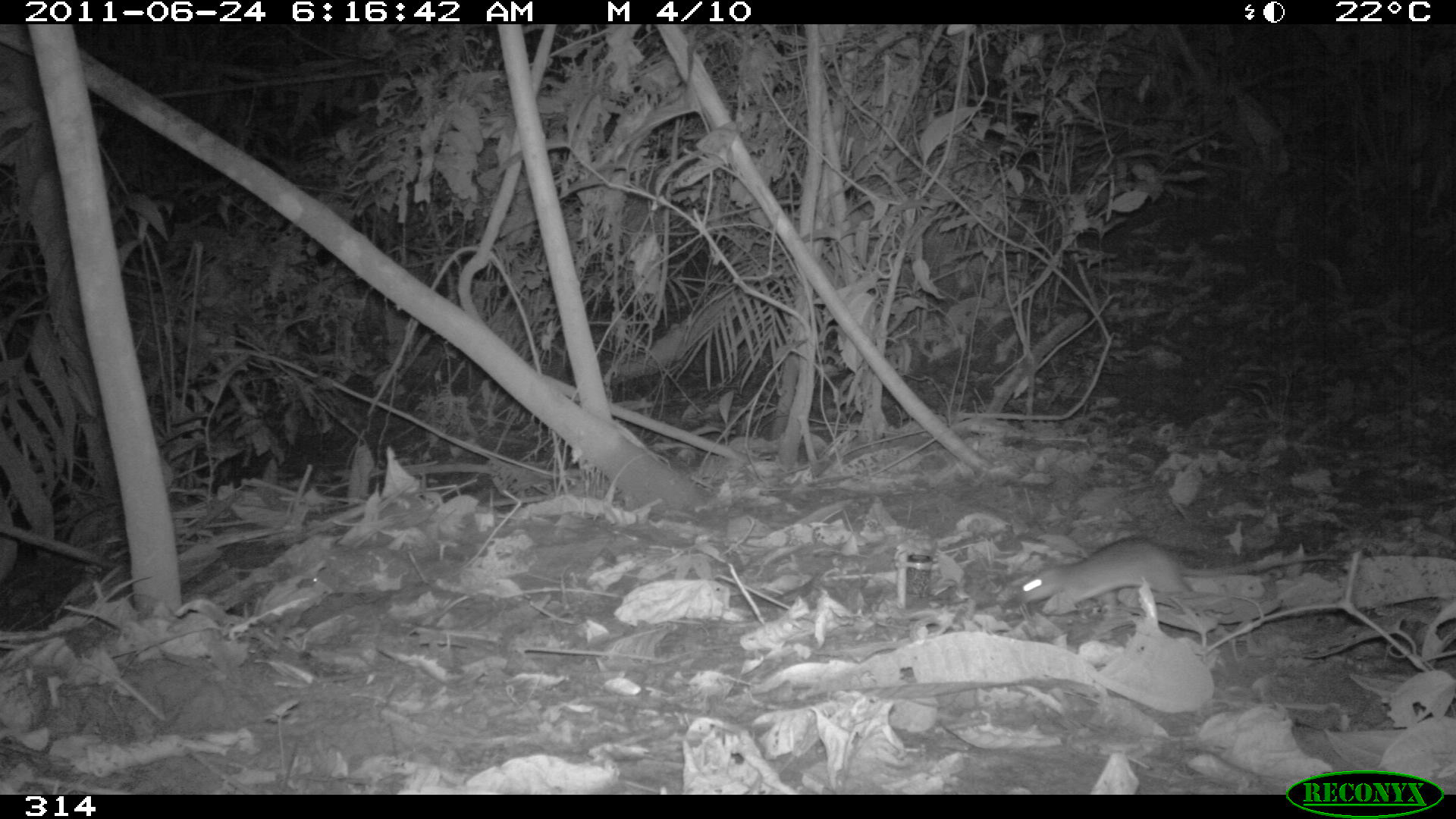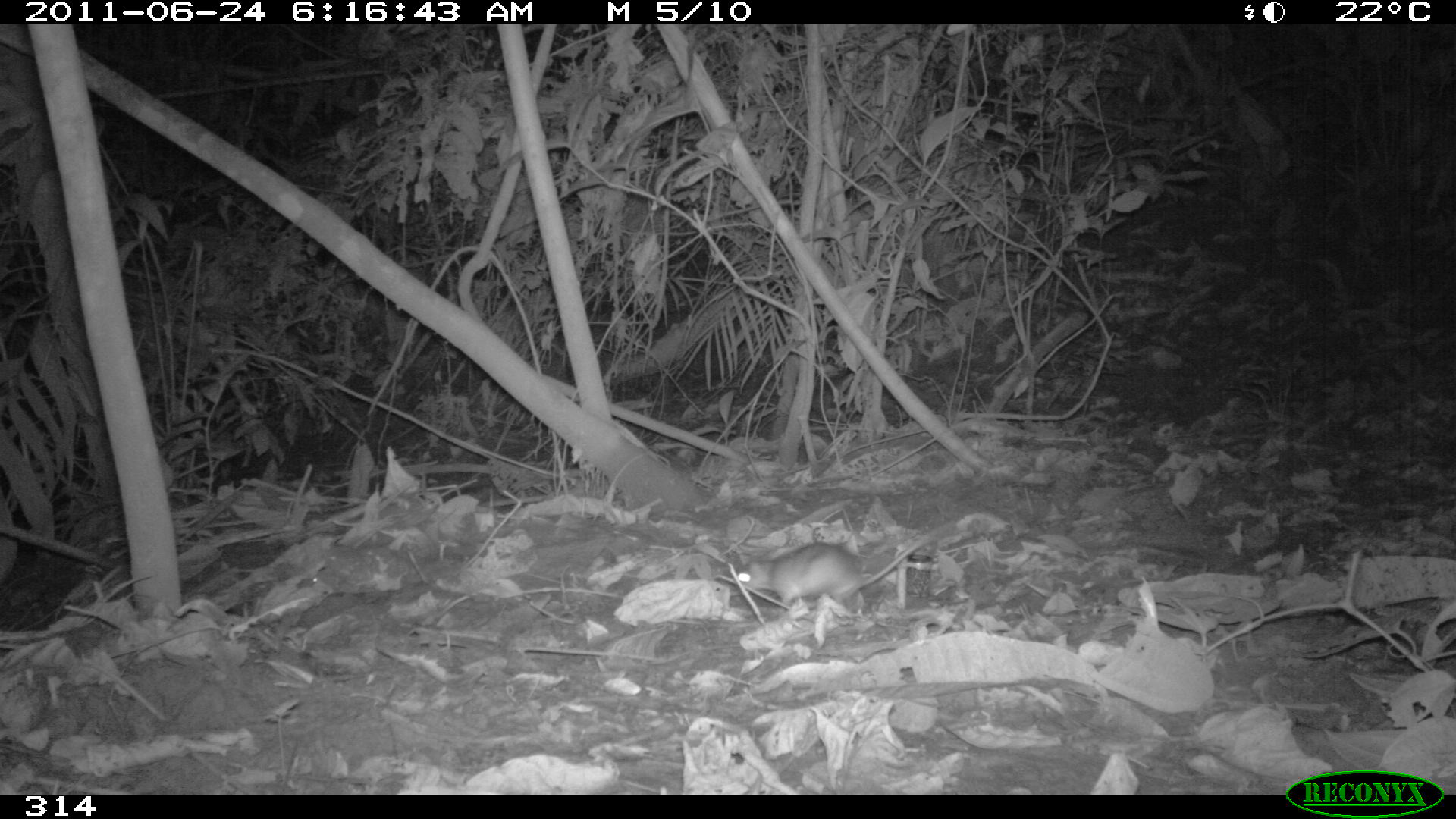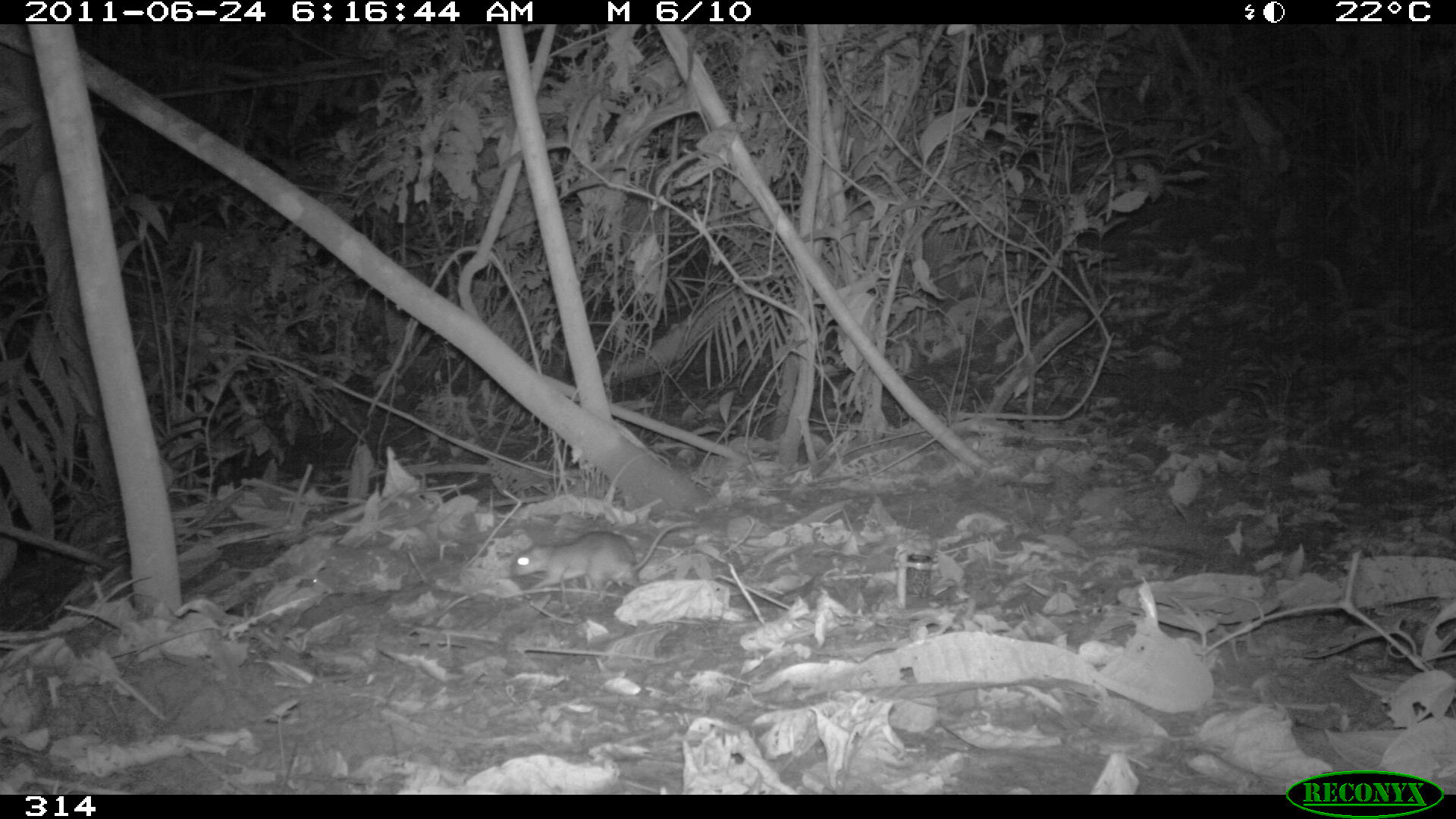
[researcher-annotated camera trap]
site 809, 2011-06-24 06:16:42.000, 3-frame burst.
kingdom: Animalia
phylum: Chordata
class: Mammalia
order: Rodentia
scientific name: Rodentia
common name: rodents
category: unknown rodent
Unknown rodent (rodents) (Rodentia).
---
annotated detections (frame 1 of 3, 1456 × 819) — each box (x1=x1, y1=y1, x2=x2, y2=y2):
unknown rodent: (x1=1009, y1=535, x2=1340, y2=614)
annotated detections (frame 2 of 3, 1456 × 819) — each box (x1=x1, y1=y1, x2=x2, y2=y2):
unknown rodent: (x1=737, y1=529, x2=933, y2=606)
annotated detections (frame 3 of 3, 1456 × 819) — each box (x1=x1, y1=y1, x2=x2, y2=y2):
unknown rodent: (x1=507, y1=520, x2=695, y2=606)